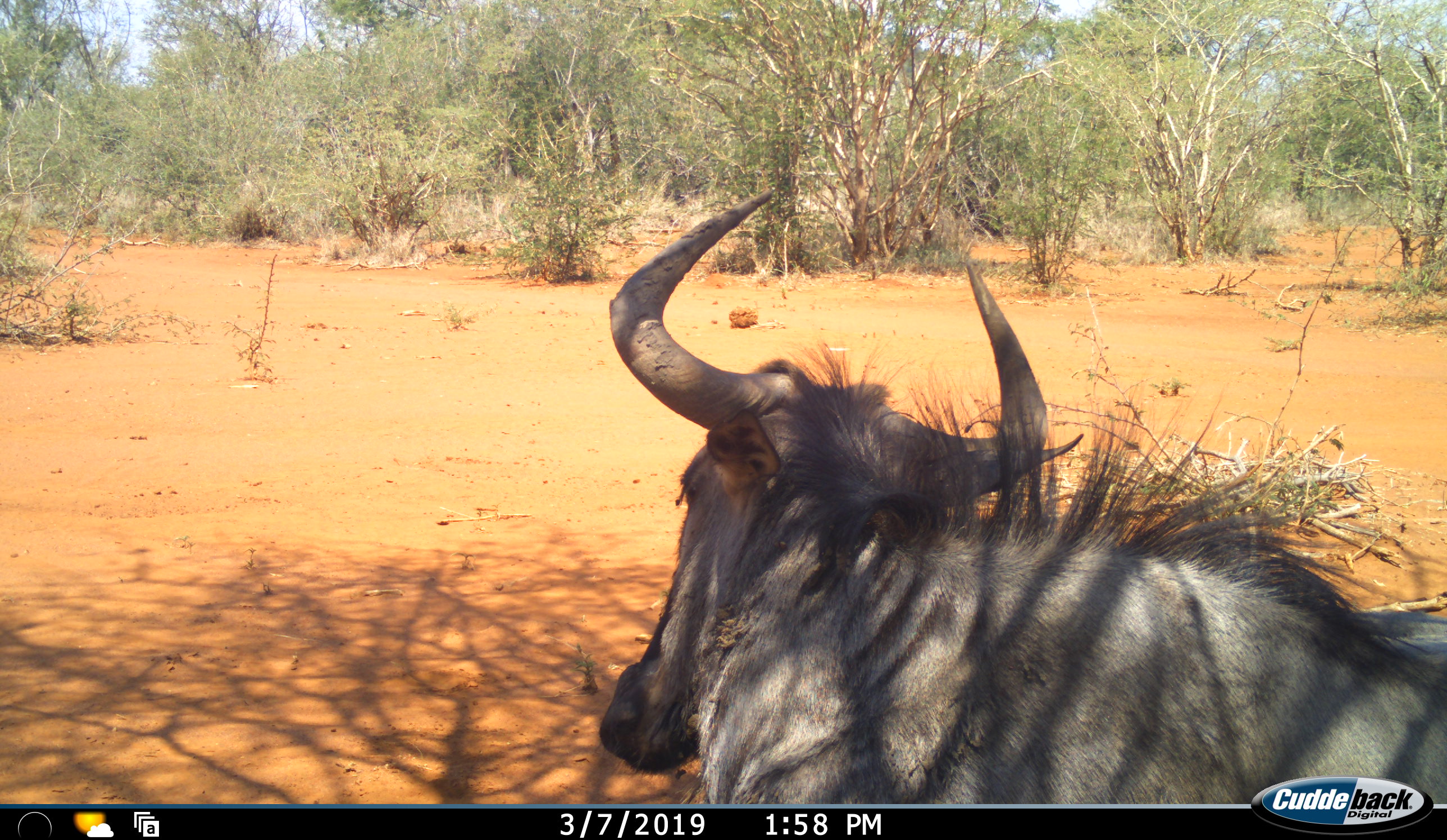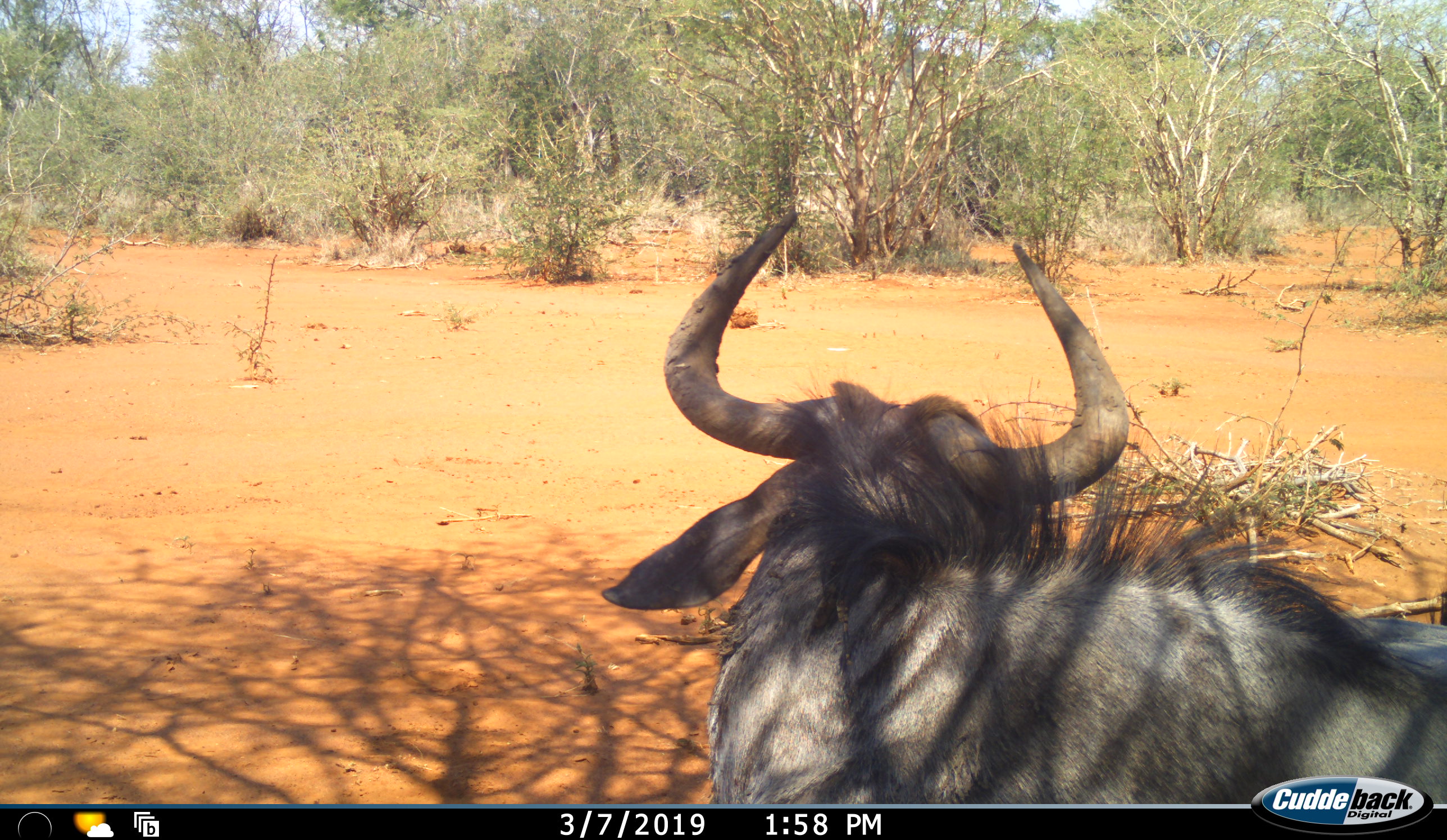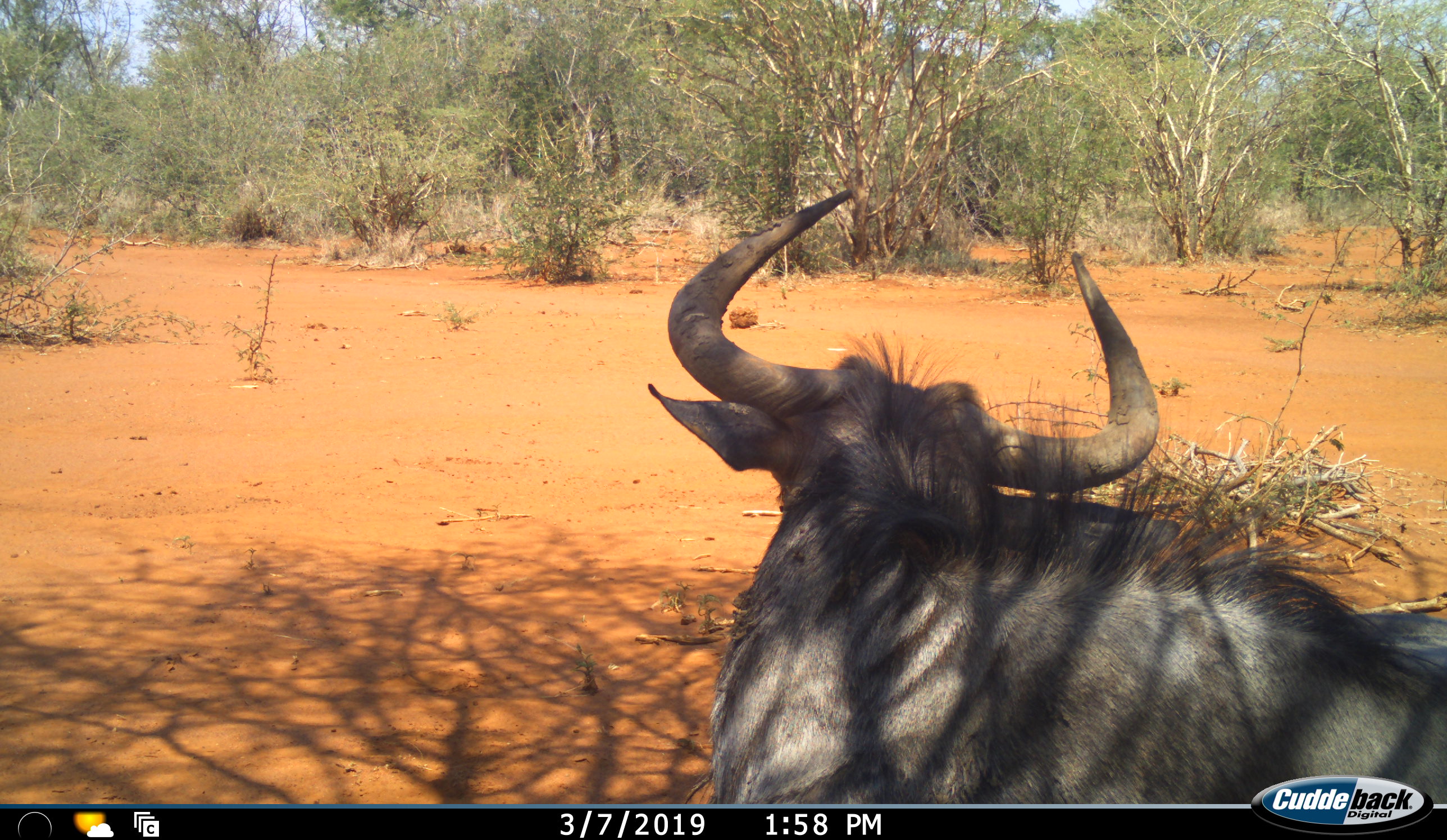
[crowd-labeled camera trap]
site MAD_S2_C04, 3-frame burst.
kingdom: Animalia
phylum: Chordata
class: Mammalia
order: Artiodactyla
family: Bovidae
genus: Connochaetes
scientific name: Connochaetes taurinus taurinus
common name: blue wildebeest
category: wildebeestblue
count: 1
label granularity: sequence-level